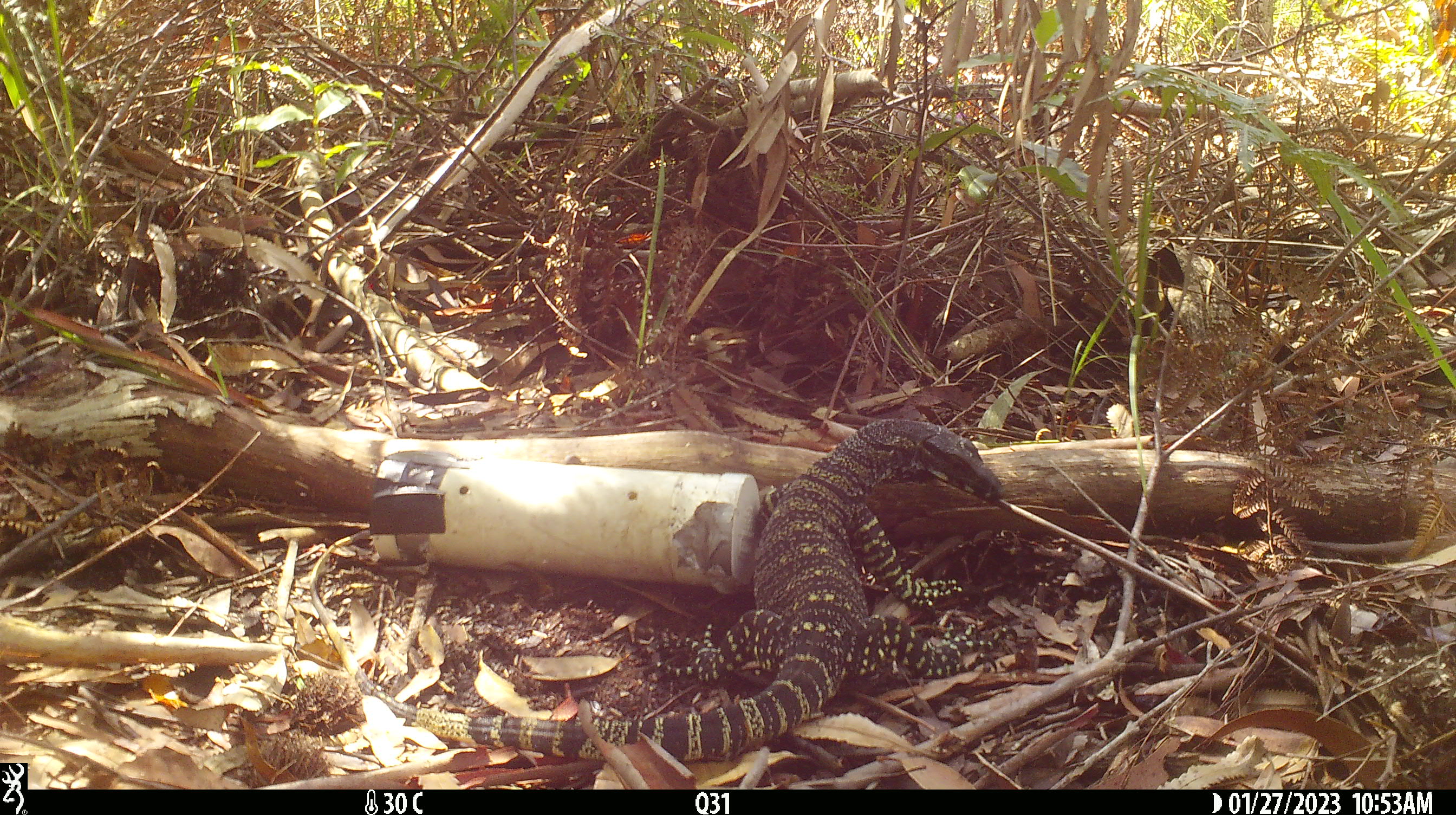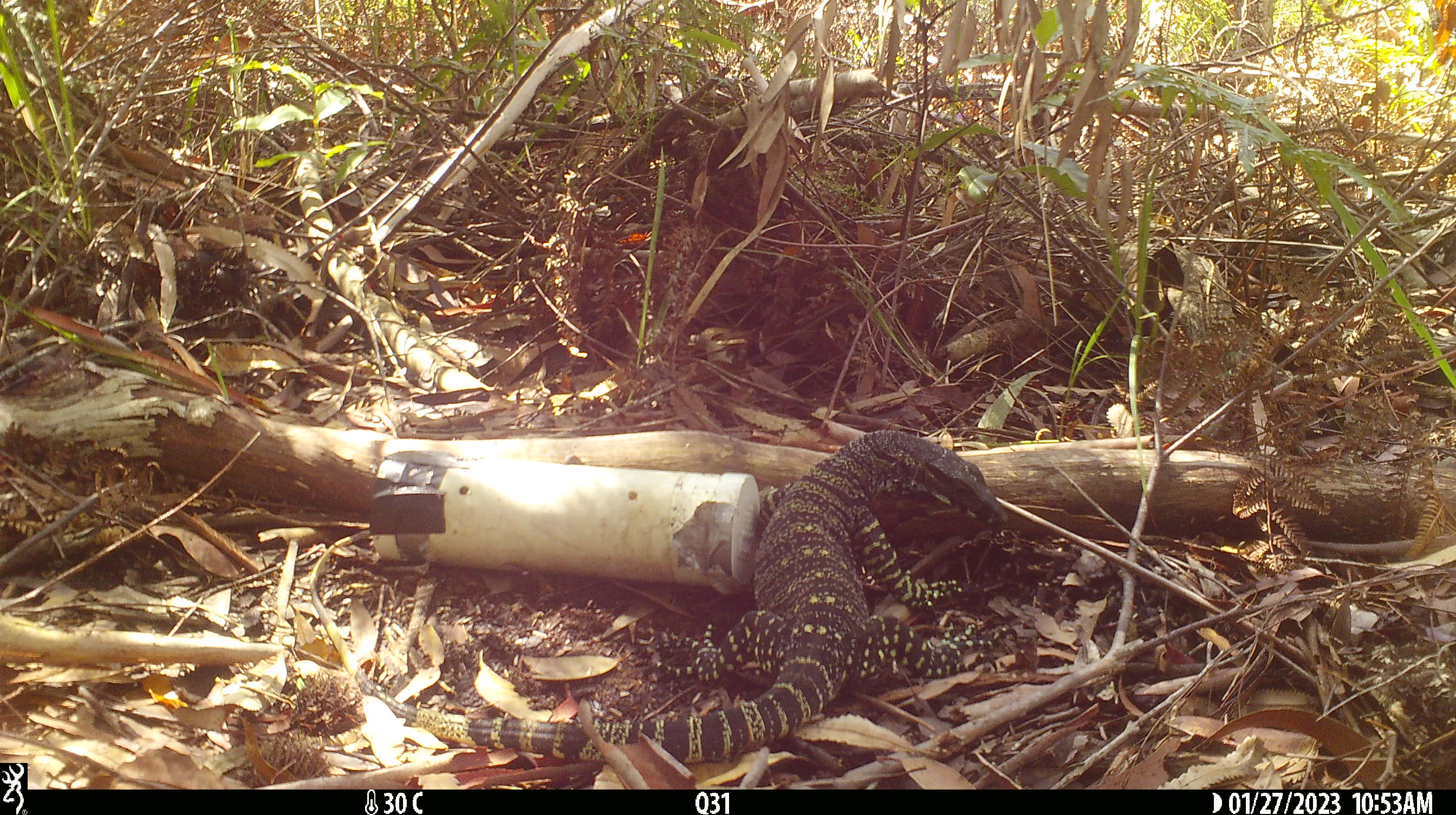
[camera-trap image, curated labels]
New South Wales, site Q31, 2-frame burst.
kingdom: Animalia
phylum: Chordata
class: Reptilia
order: Squamata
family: Varanidae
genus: Varanus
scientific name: Varanus varius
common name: lace monitor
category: goanna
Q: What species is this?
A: Goanna (lace monitor) (Varanus varius).